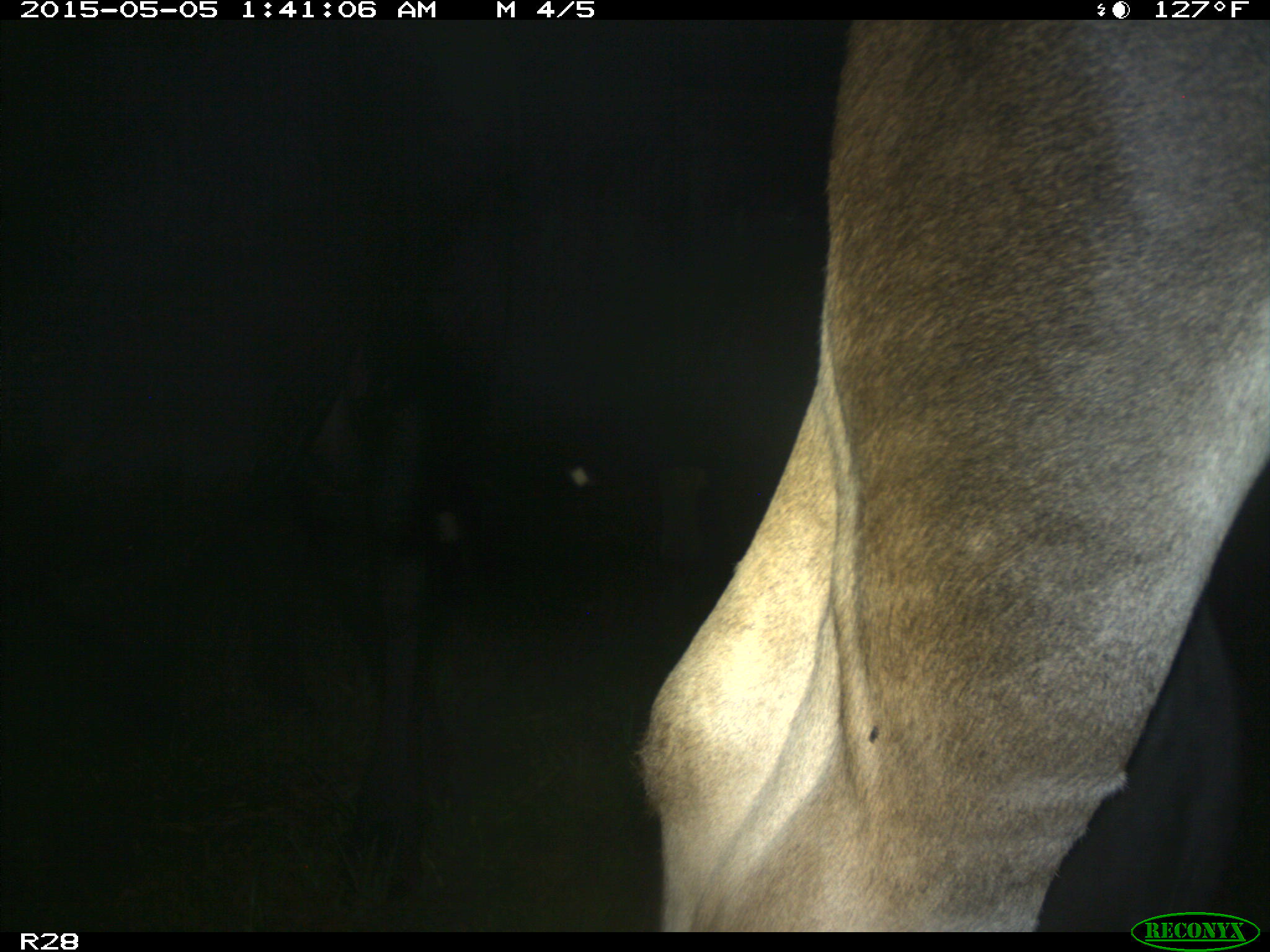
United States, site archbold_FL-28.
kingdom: Animalia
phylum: Chordata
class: Mammalia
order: Artiodactyla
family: Bovidae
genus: Bos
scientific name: Bos taurus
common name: domestic cow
Bos taurus (domestic cow).